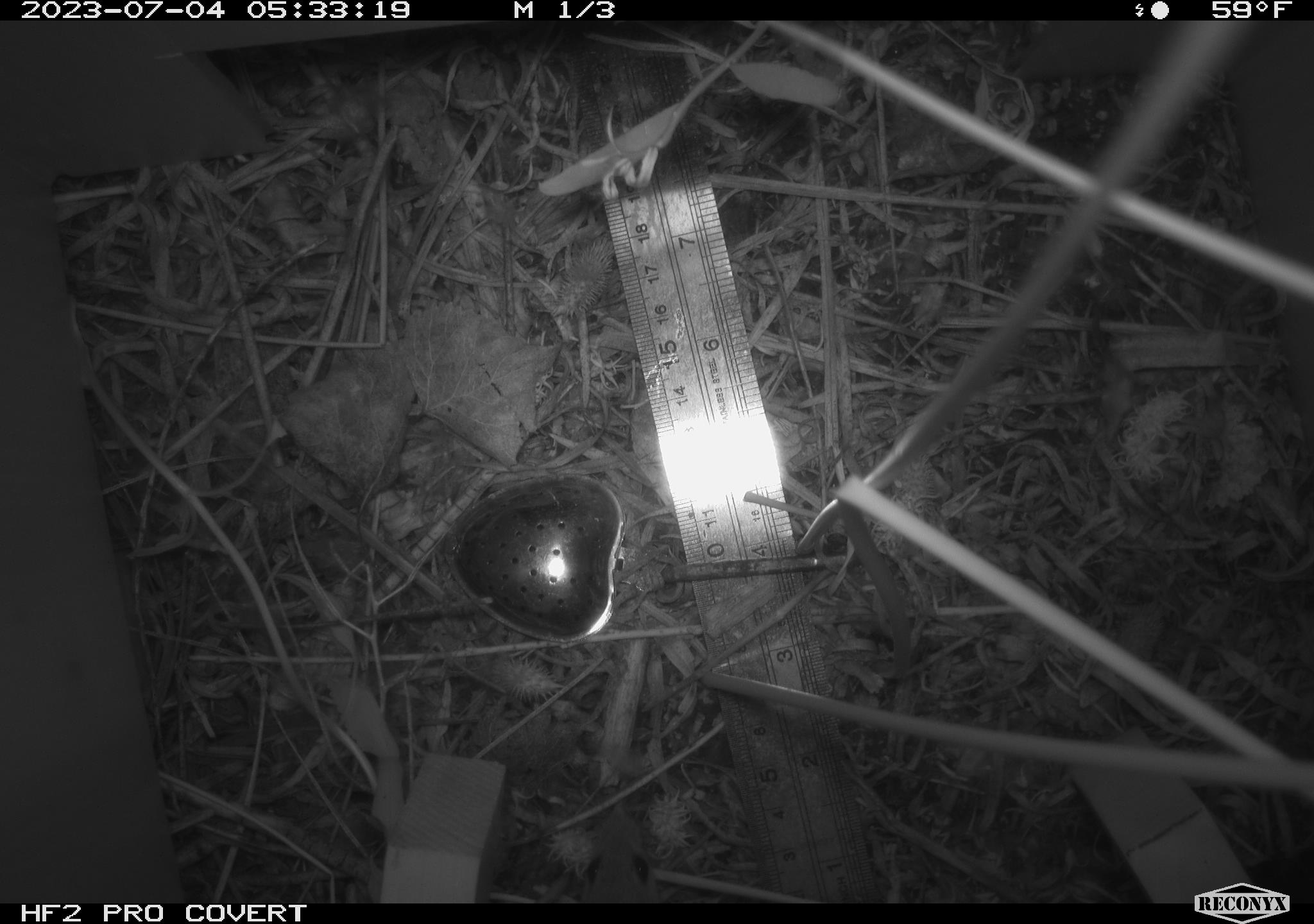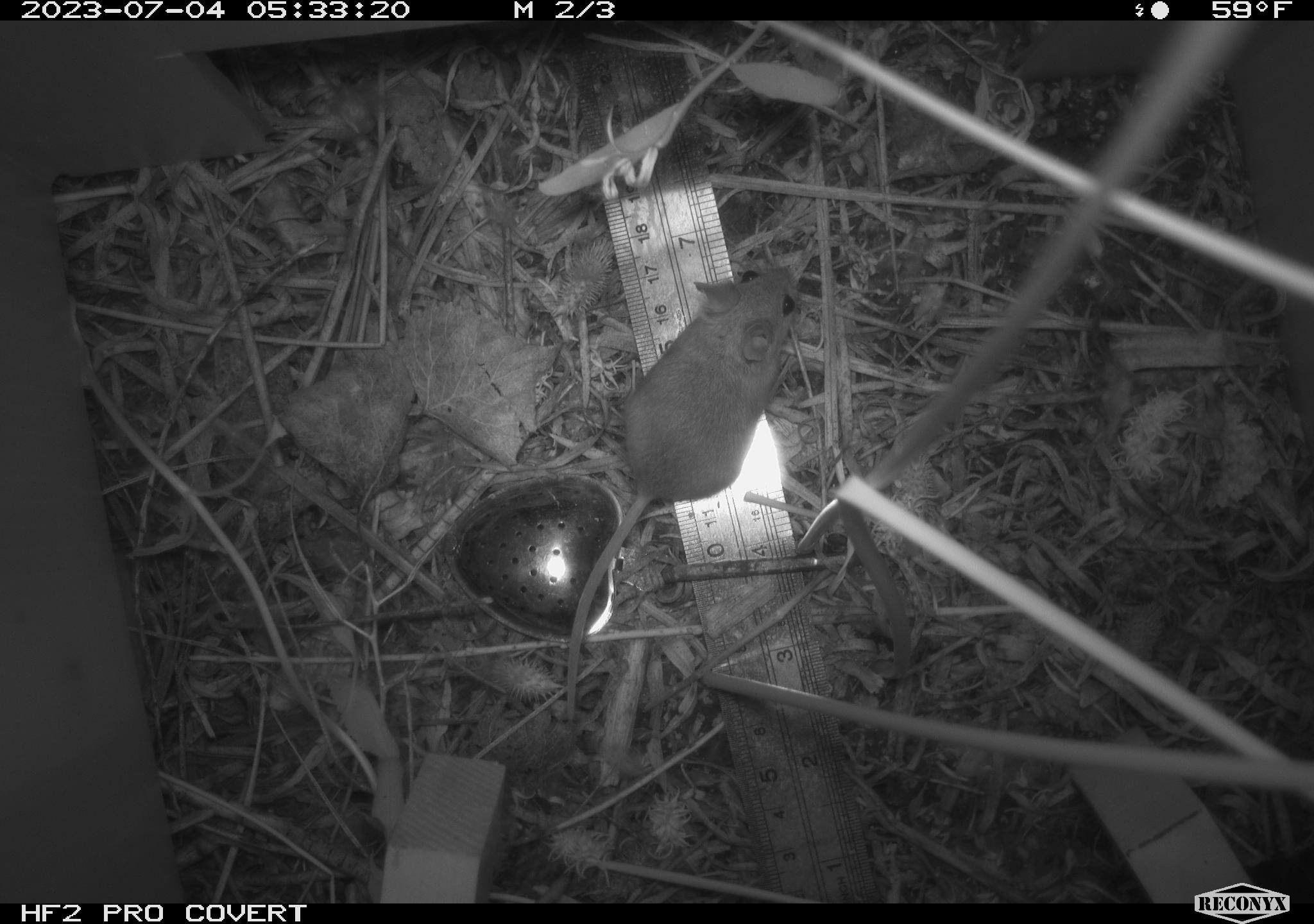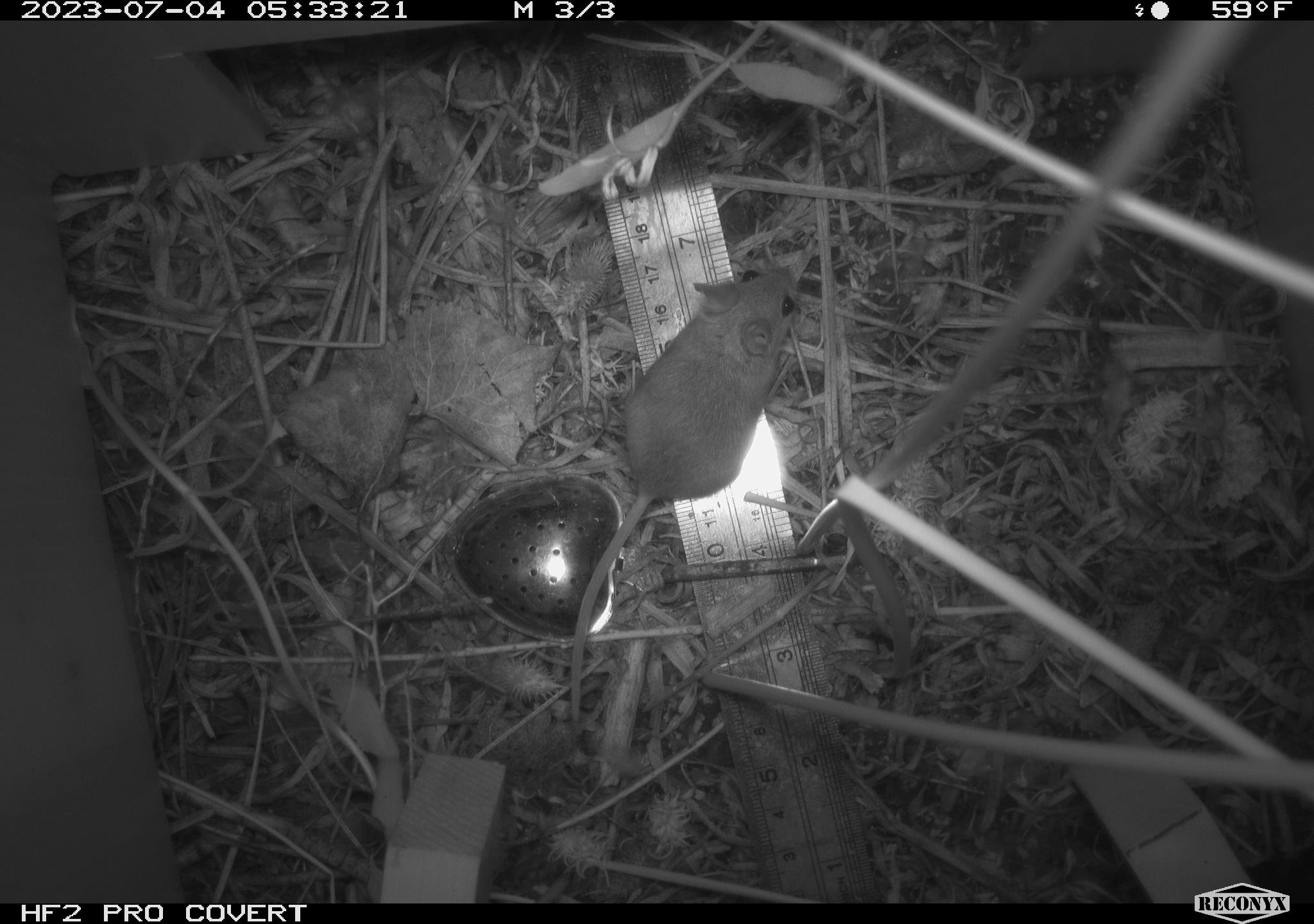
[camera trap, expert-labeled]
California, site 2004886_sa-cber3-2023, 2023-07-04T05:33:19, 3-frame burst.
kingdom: Animalia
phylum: Chordata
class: Mammalia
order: Rodentia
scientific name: Rodentia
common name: mouse species